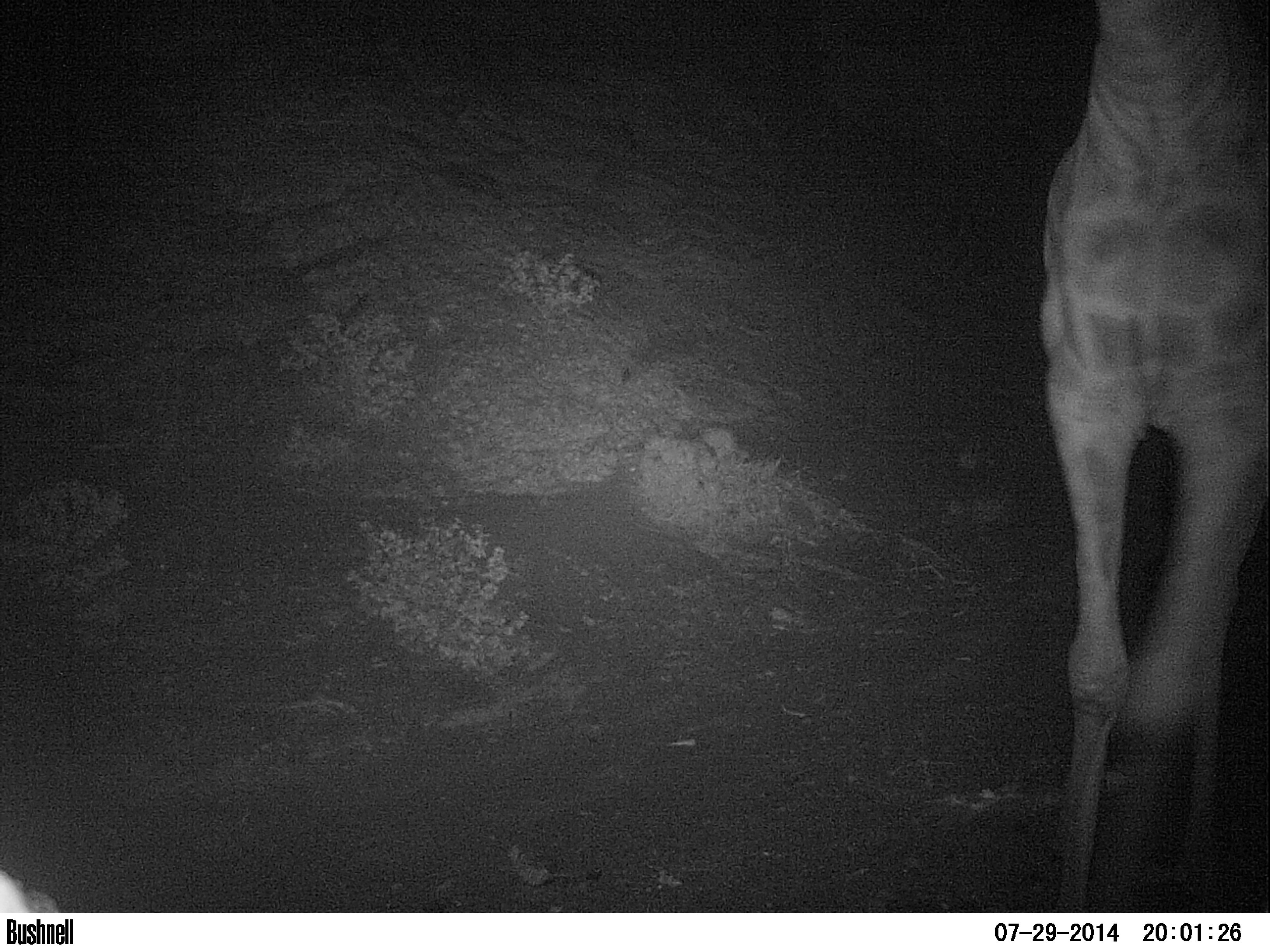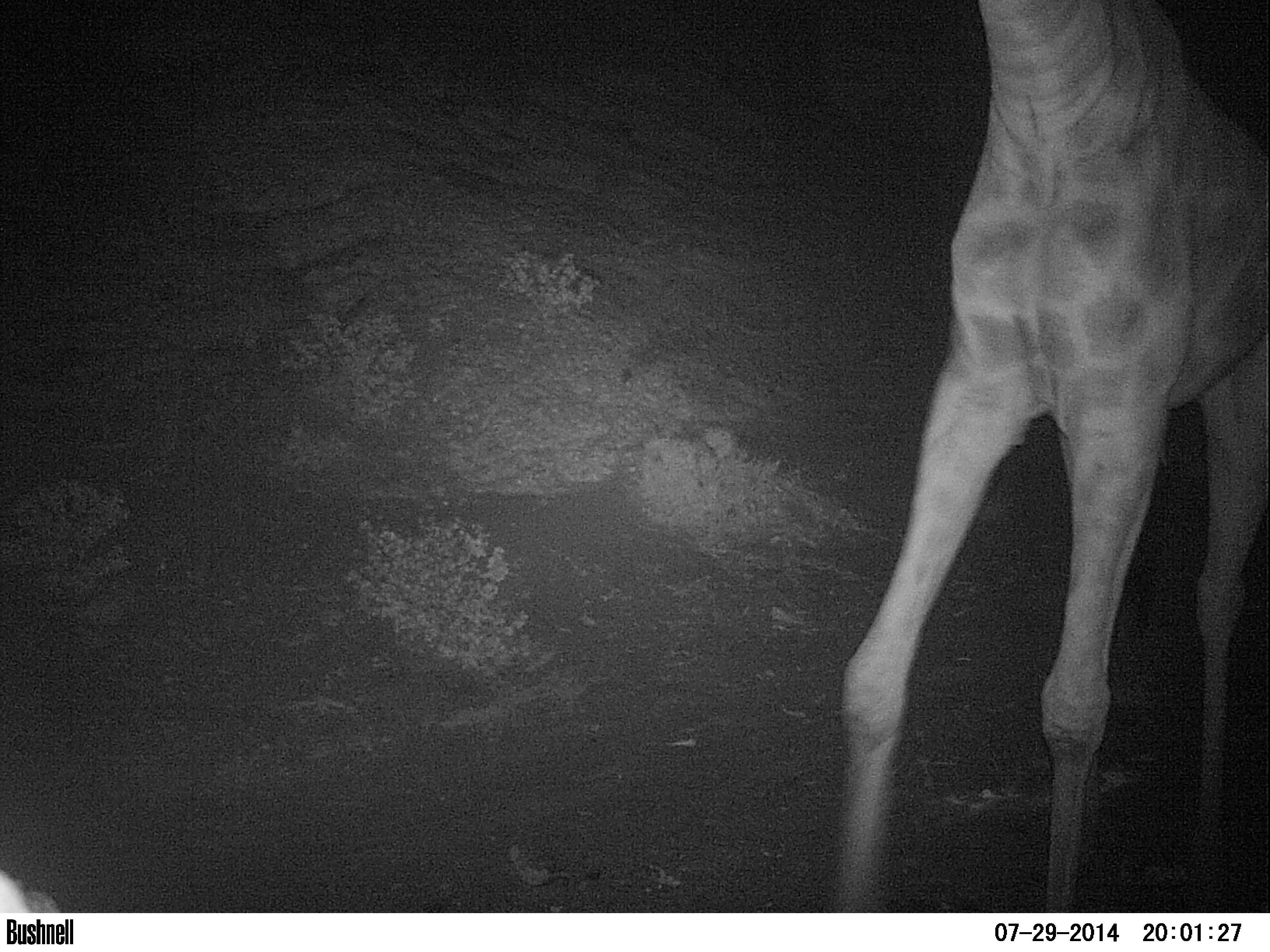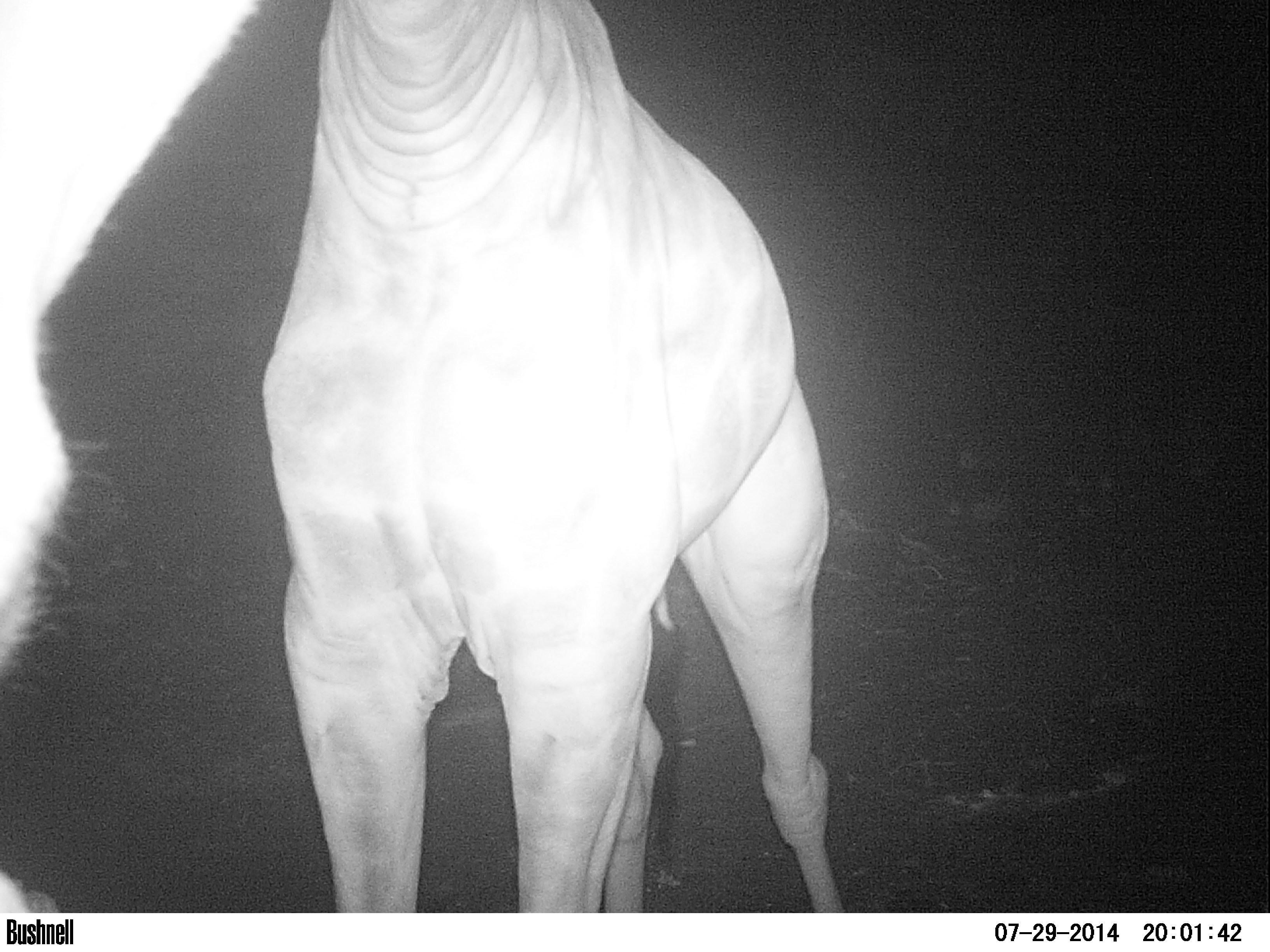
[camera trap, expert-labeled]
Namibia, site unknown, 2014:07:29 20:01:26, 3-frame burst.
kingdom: Animalia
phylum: Chordata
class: Mammalia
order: Artiodactyla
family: Giraffidae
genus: Giraffa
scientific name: Giraffa camelopardalis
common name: giraffe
Giraffa camelopardalis (giraffe).